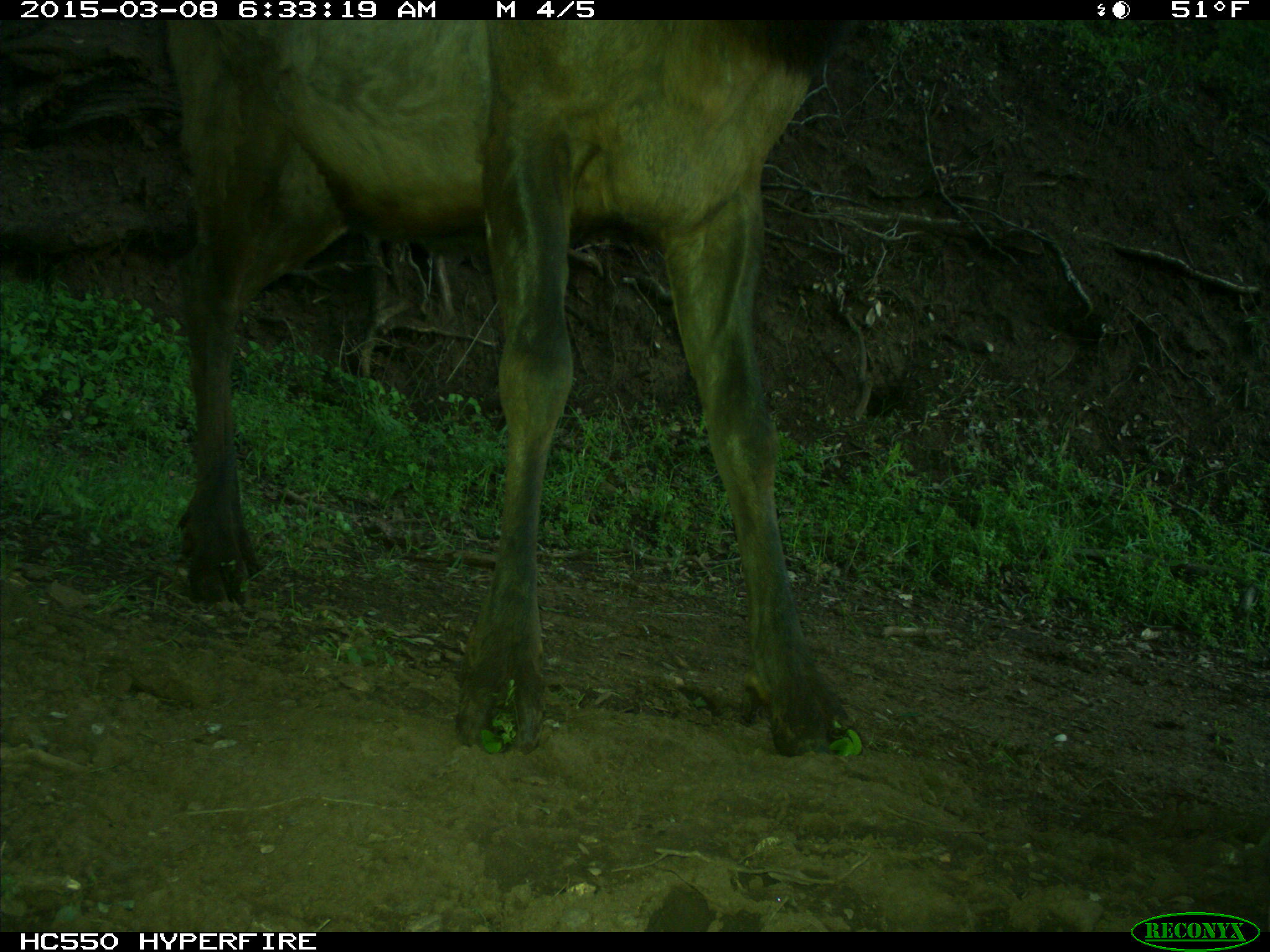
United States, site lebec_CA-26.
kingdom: Animalia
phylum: Chordata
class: Mammalia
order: Artiodactyla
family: Cervidae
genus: Cervus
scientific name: Cervus canadensis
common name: elk